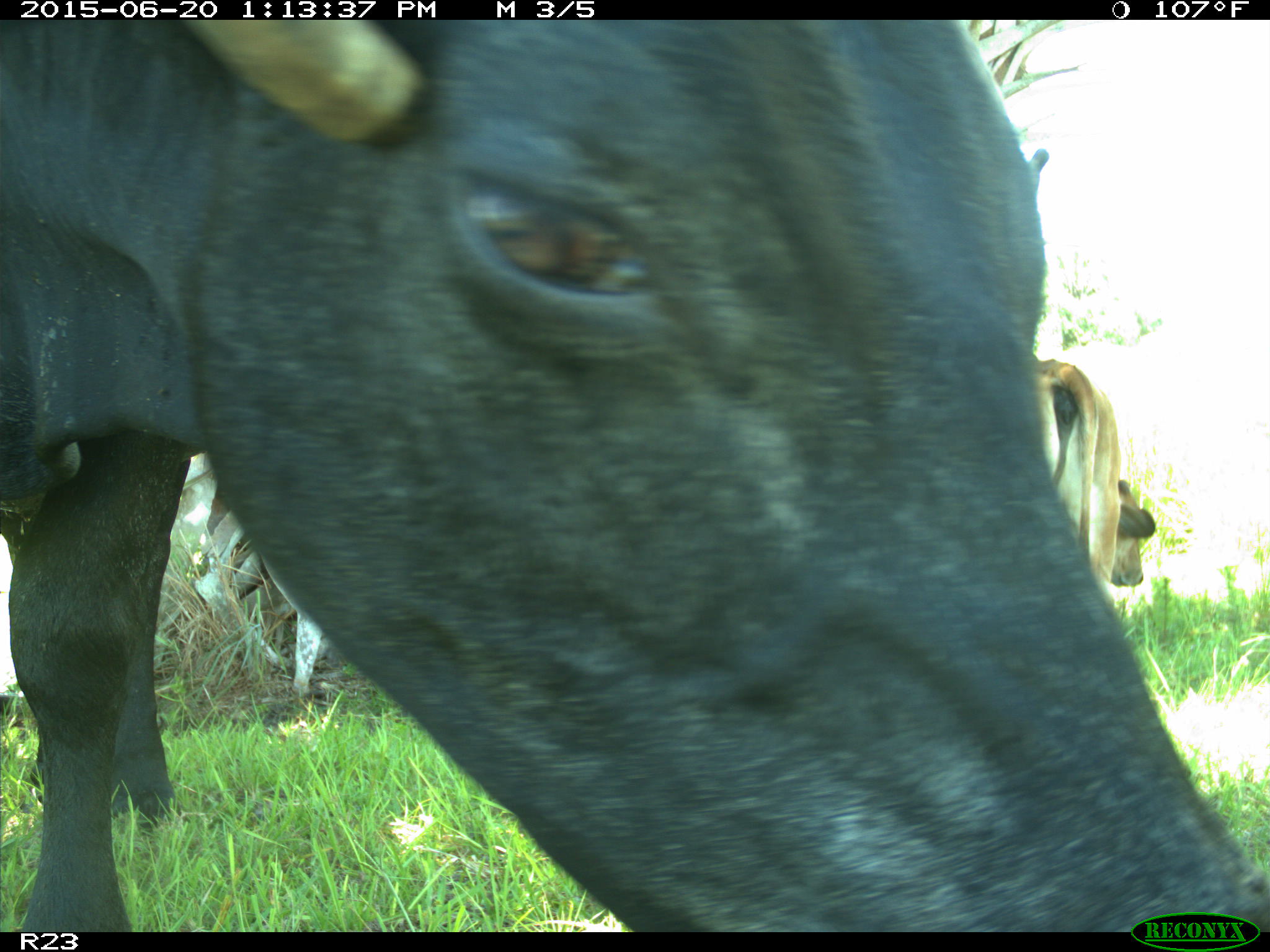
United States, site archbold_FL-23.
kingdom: Animalia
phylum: Chordata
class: Mammalia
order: Artiodactyla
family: Bovidae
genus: Bos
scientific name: Bos taurus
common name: domestic cow